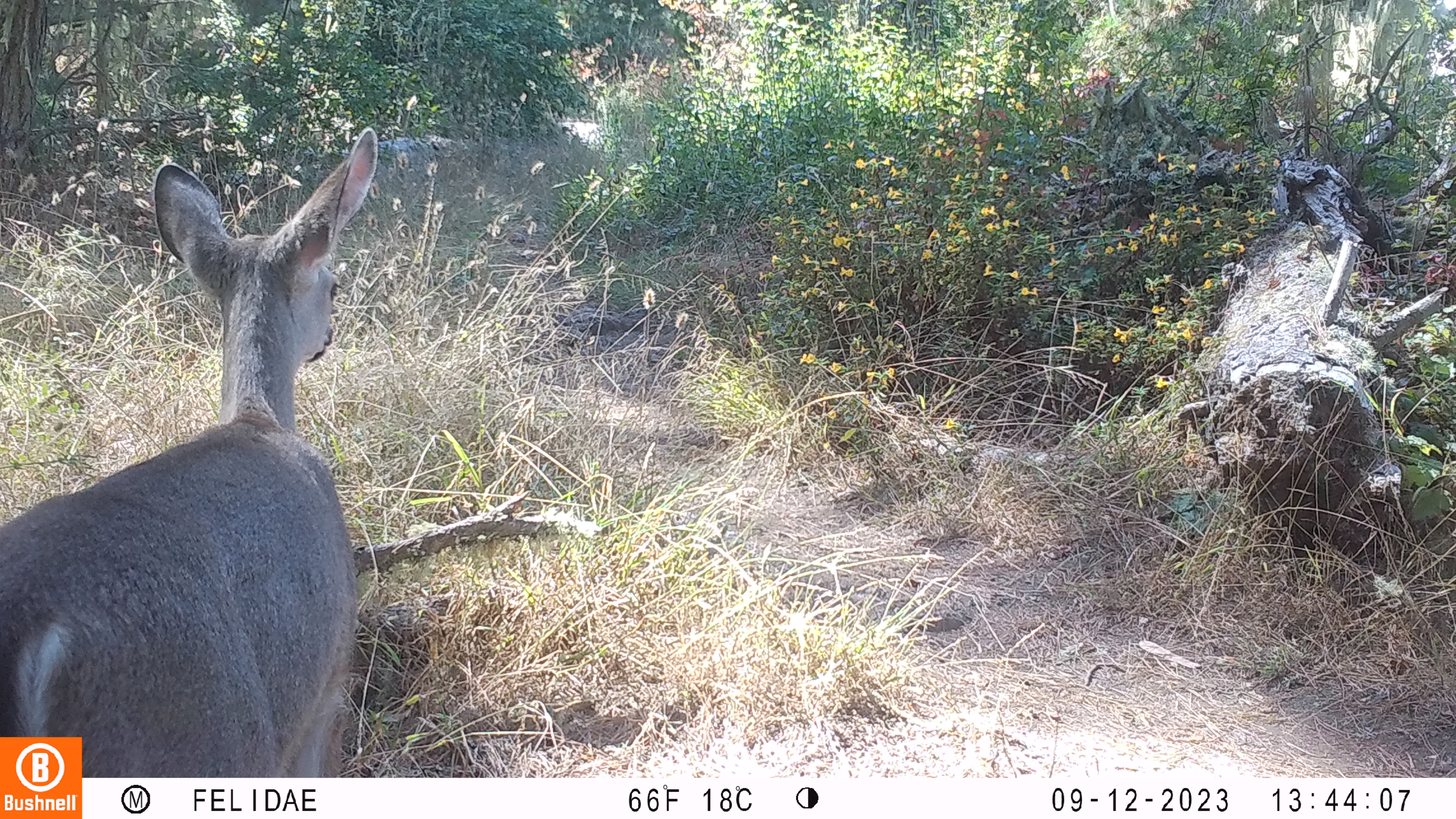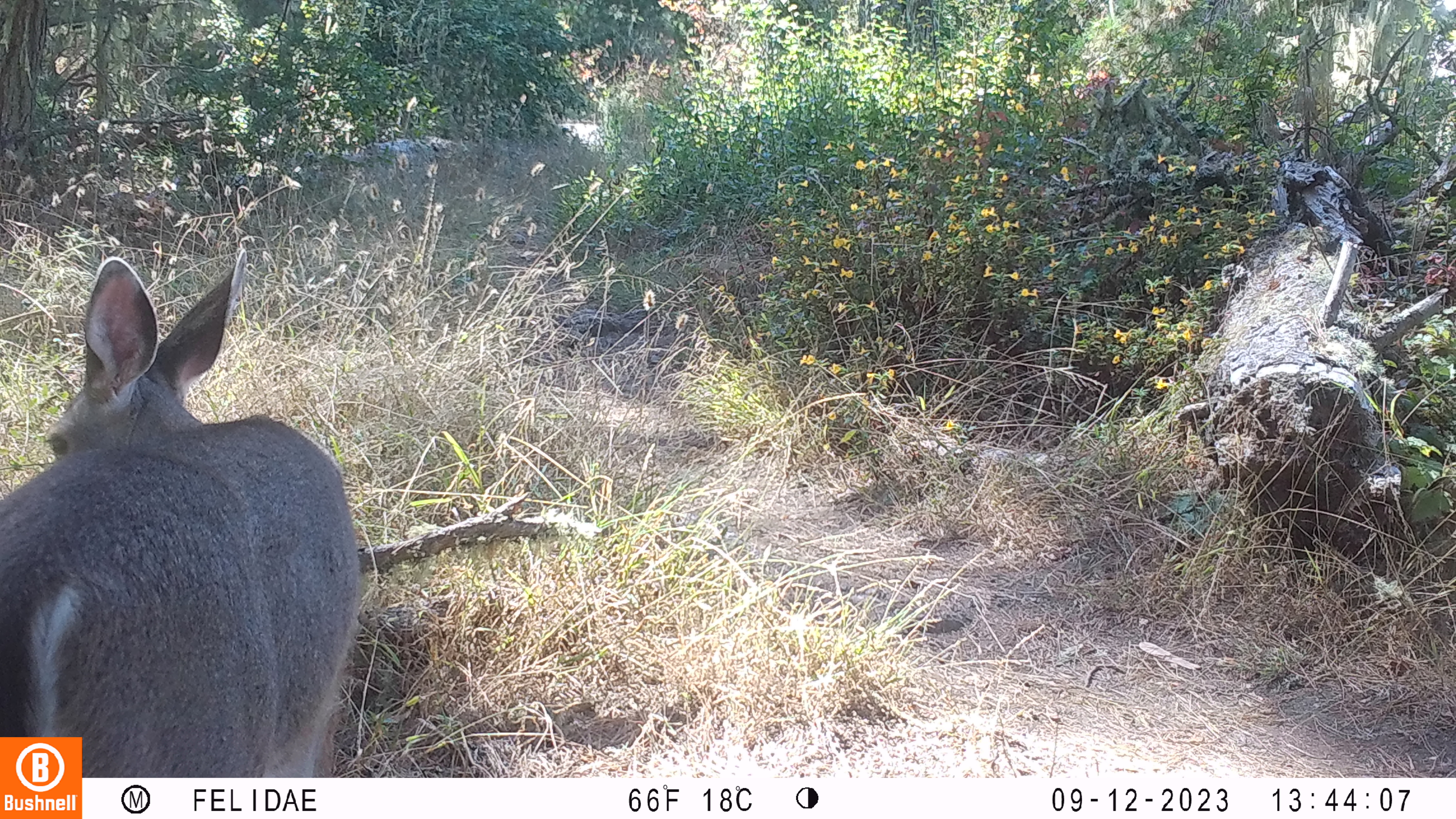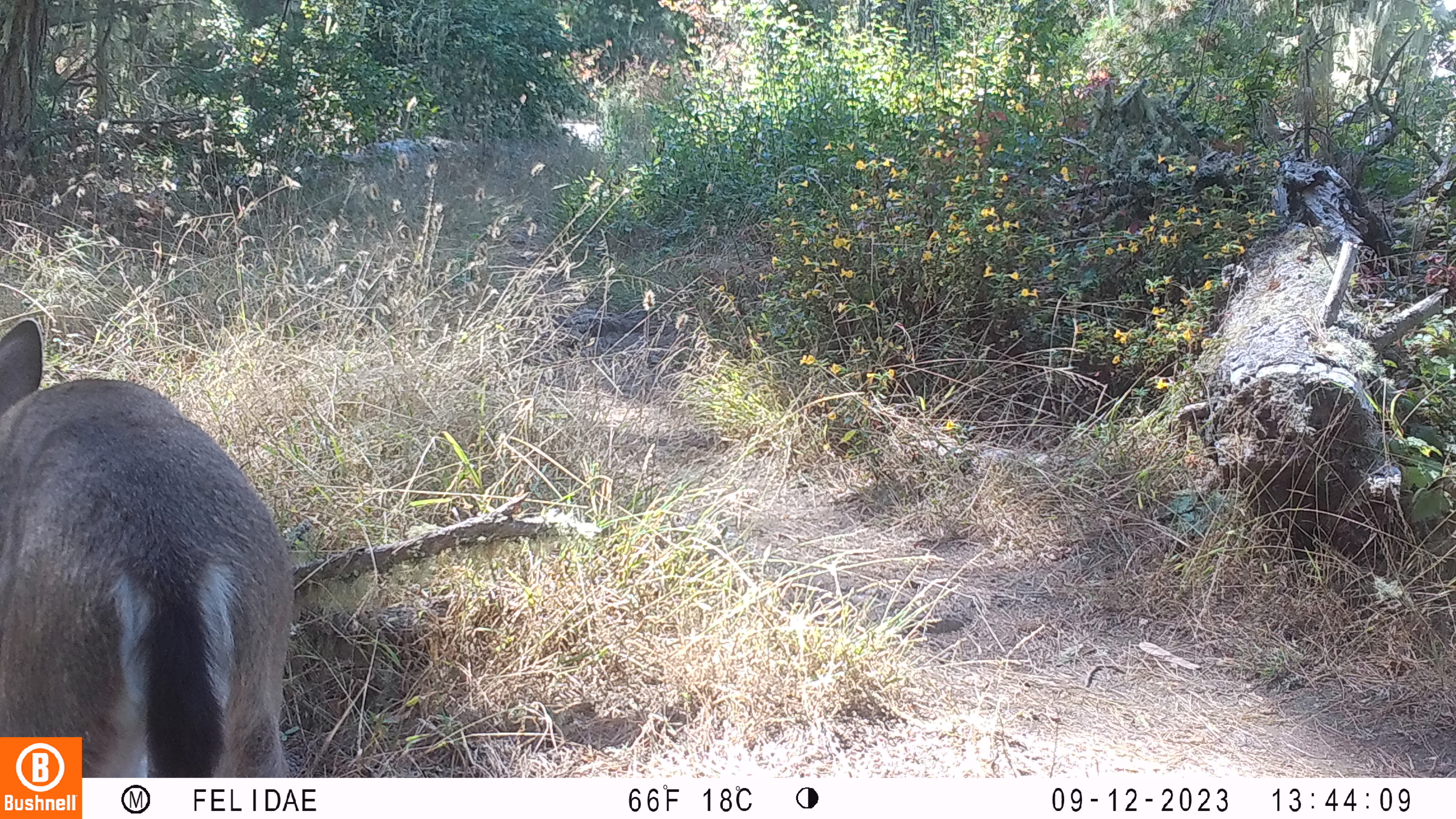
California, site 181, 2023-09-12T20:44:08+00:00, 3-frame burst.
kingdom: Animalia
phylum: Chordata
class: Mammalia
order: Artiodactyla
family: Cervidae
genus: Odocoileus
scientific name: Odocoileus hemionus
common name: mule deer